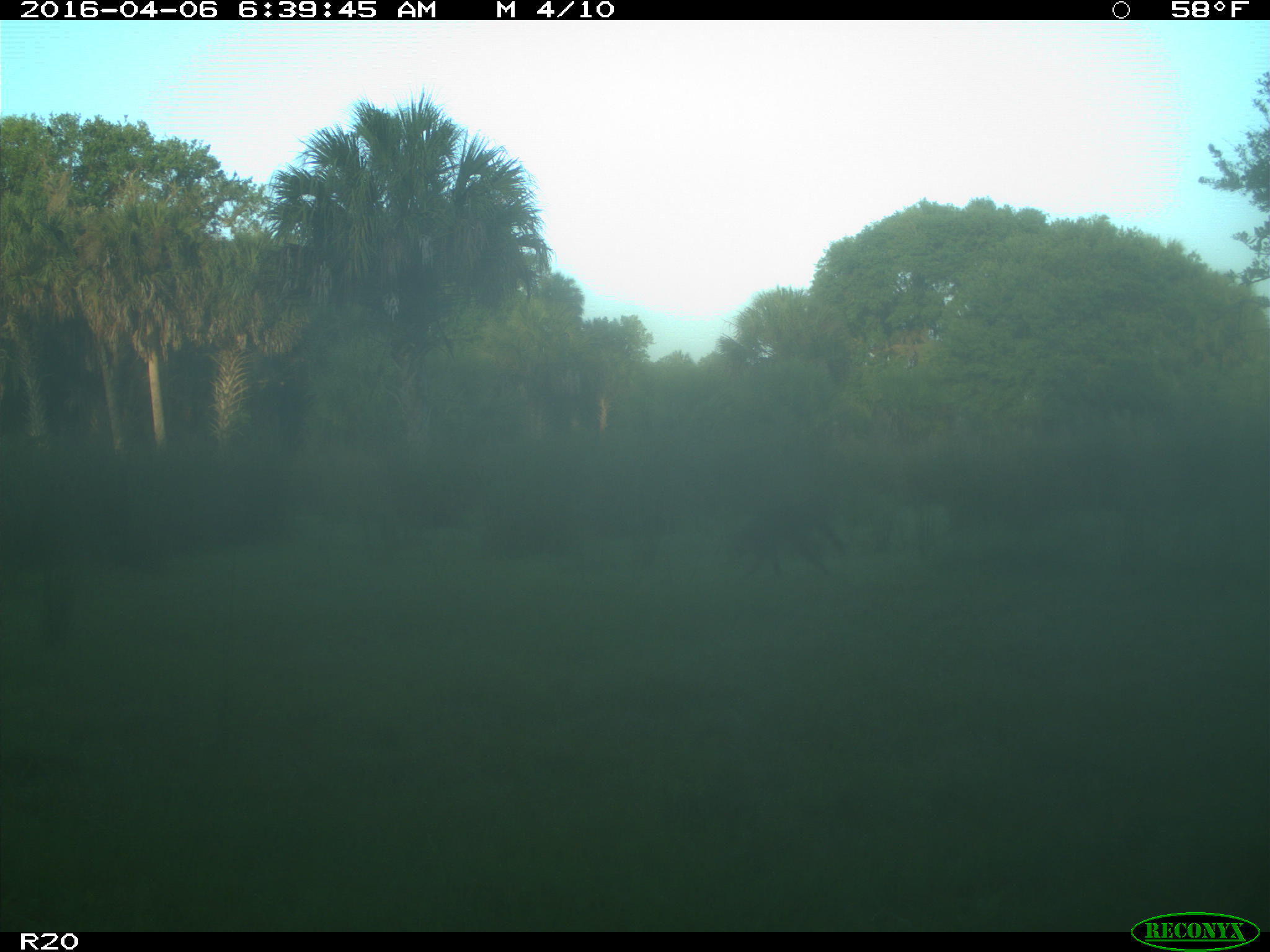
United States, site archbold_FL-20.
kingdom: Animalia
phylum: Chordata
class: Mammalia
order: Carnivora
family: Procyonidae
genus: Procyon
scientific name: Procyon lotor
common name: common raccoon